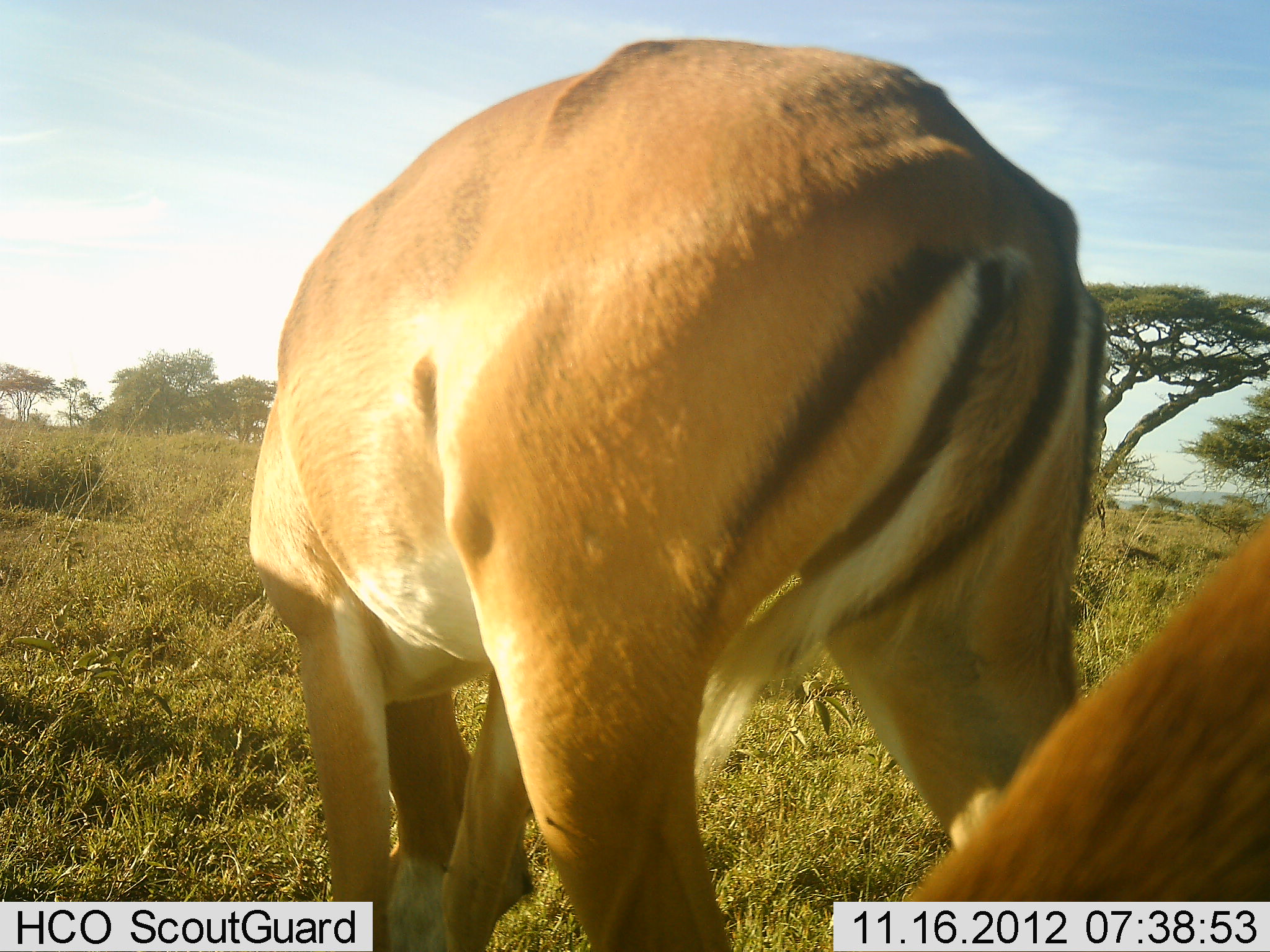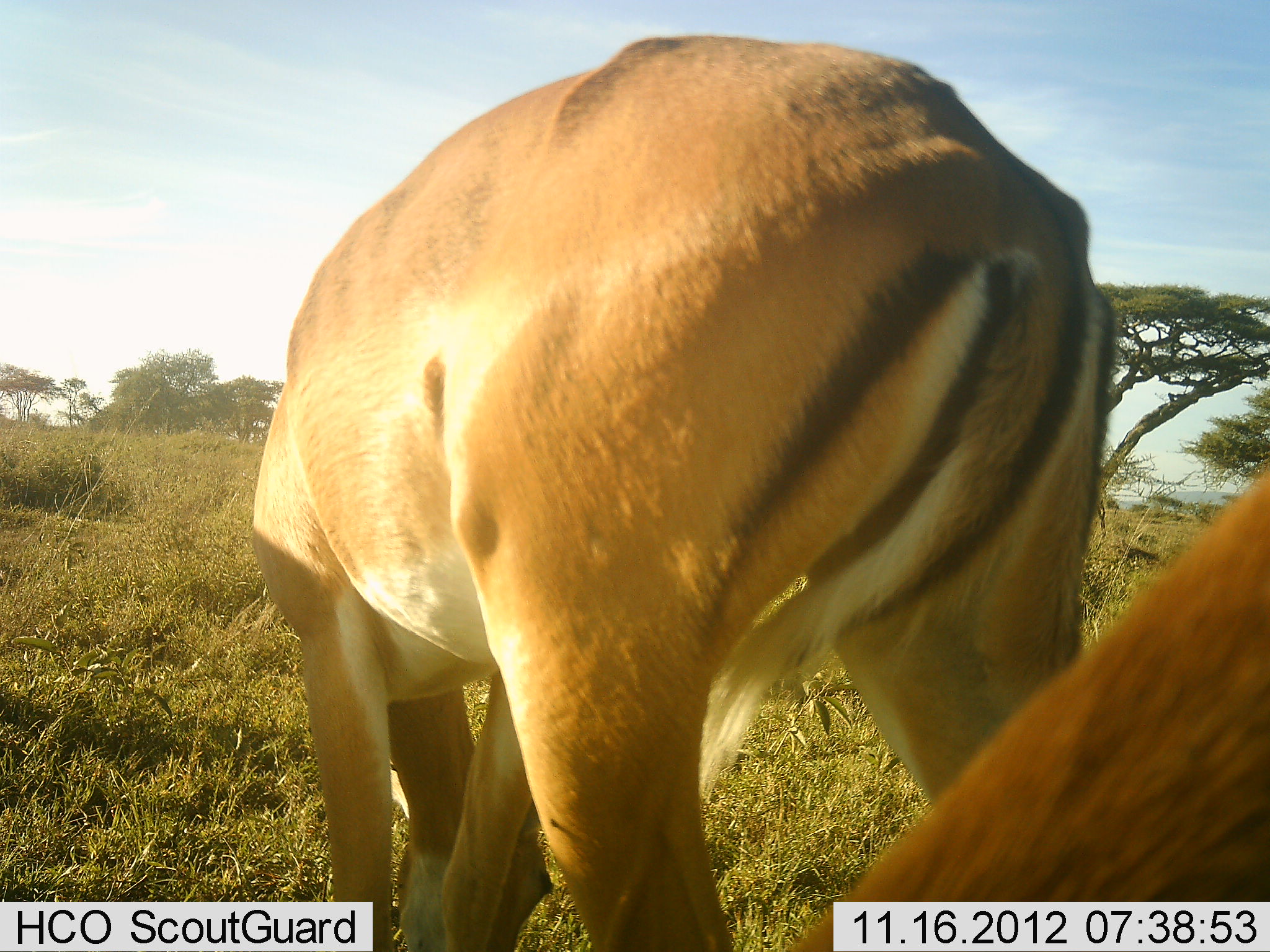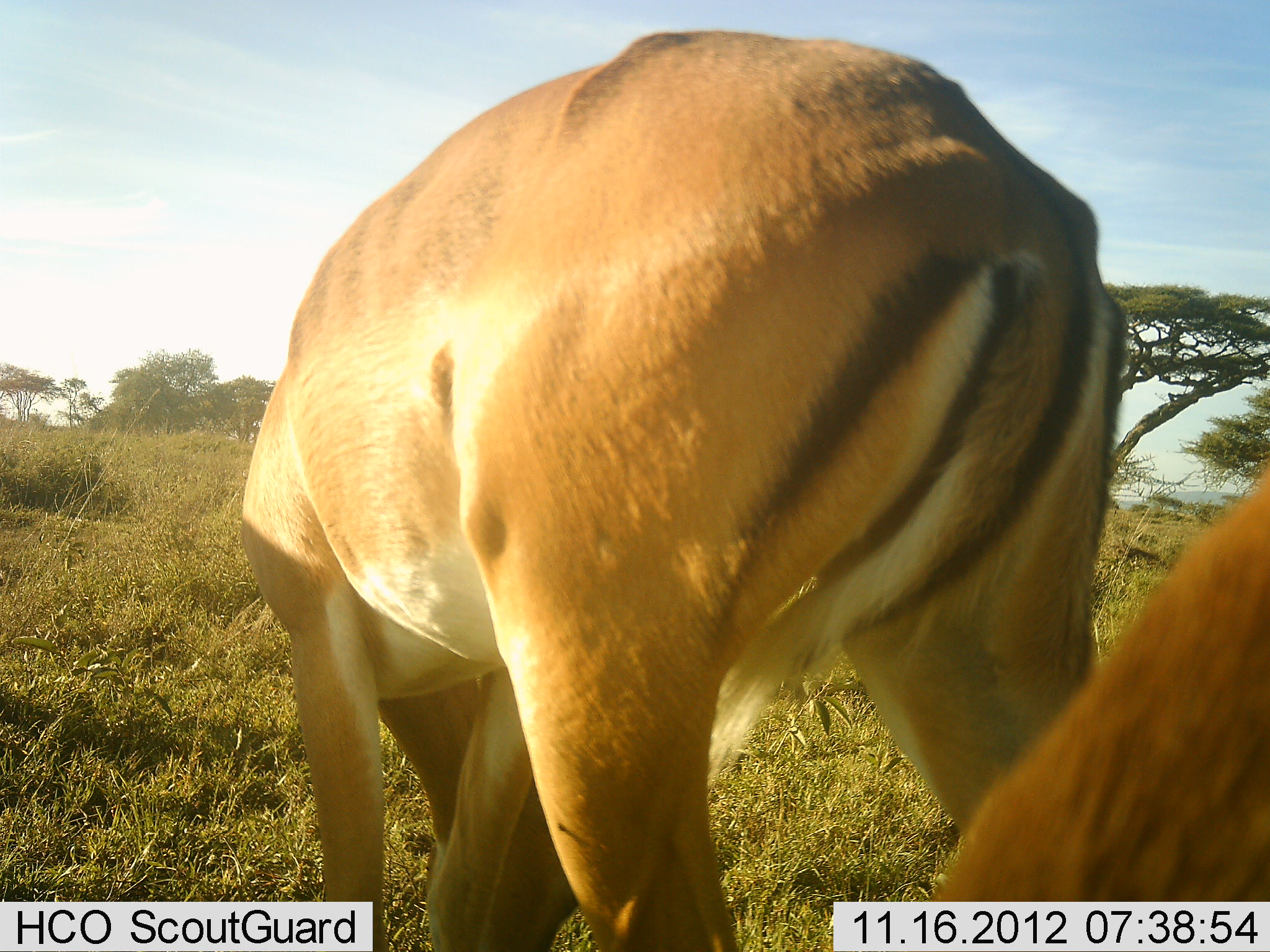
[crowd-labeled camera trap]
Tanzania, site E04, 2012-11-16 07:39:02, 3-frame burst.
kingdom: Animalia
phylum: Chordata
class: Mammalia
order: Artiodactyla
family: Bovidae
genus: Aepyceros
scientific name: Aepyceros melampus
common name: impala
Impala (Aepyceros melampus), count 2. Behavior (volunteer vote fractions): standing 10%, resting 0%, moving 0%, interacting 0%. Young present (vote fraction): 0%. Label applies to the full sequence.